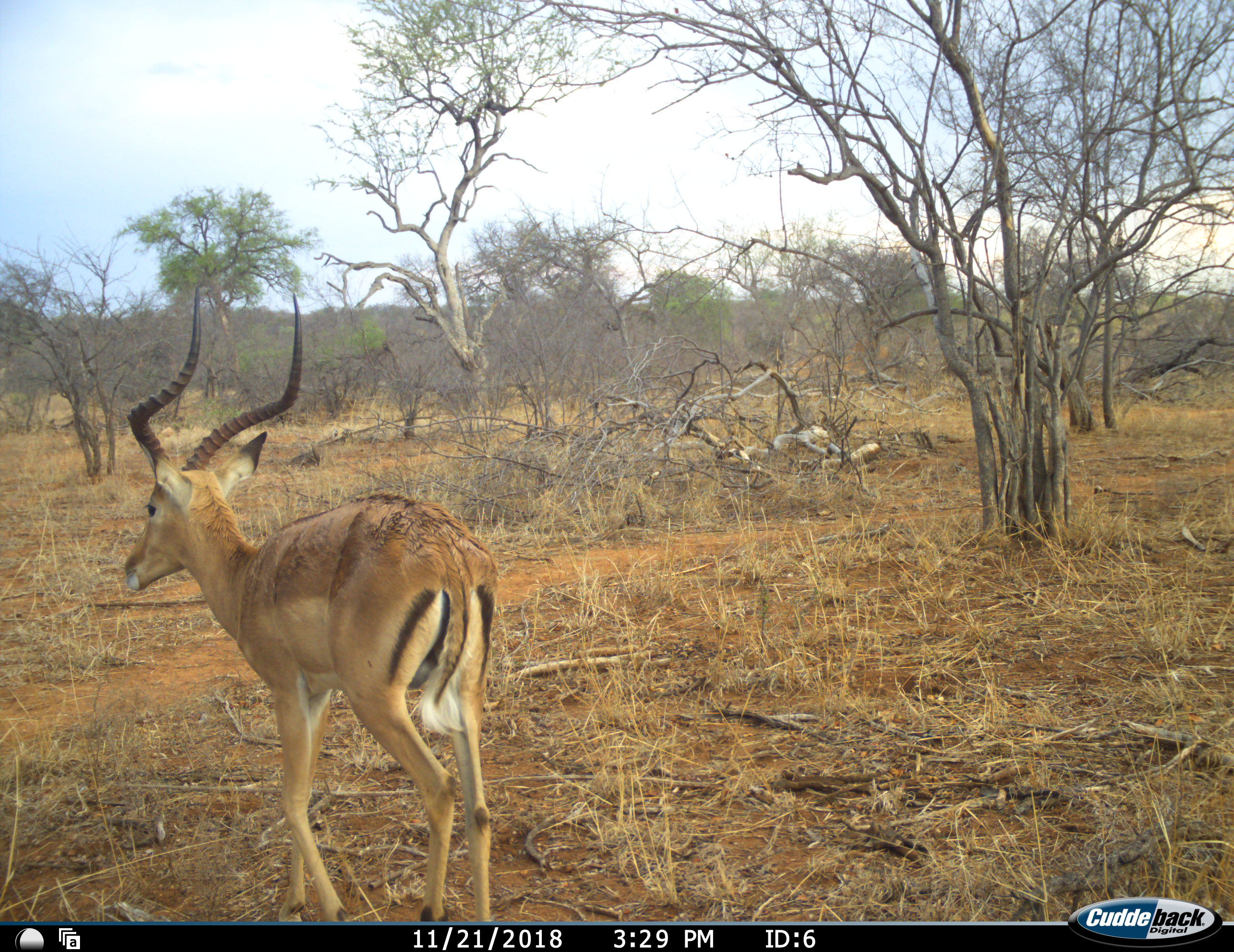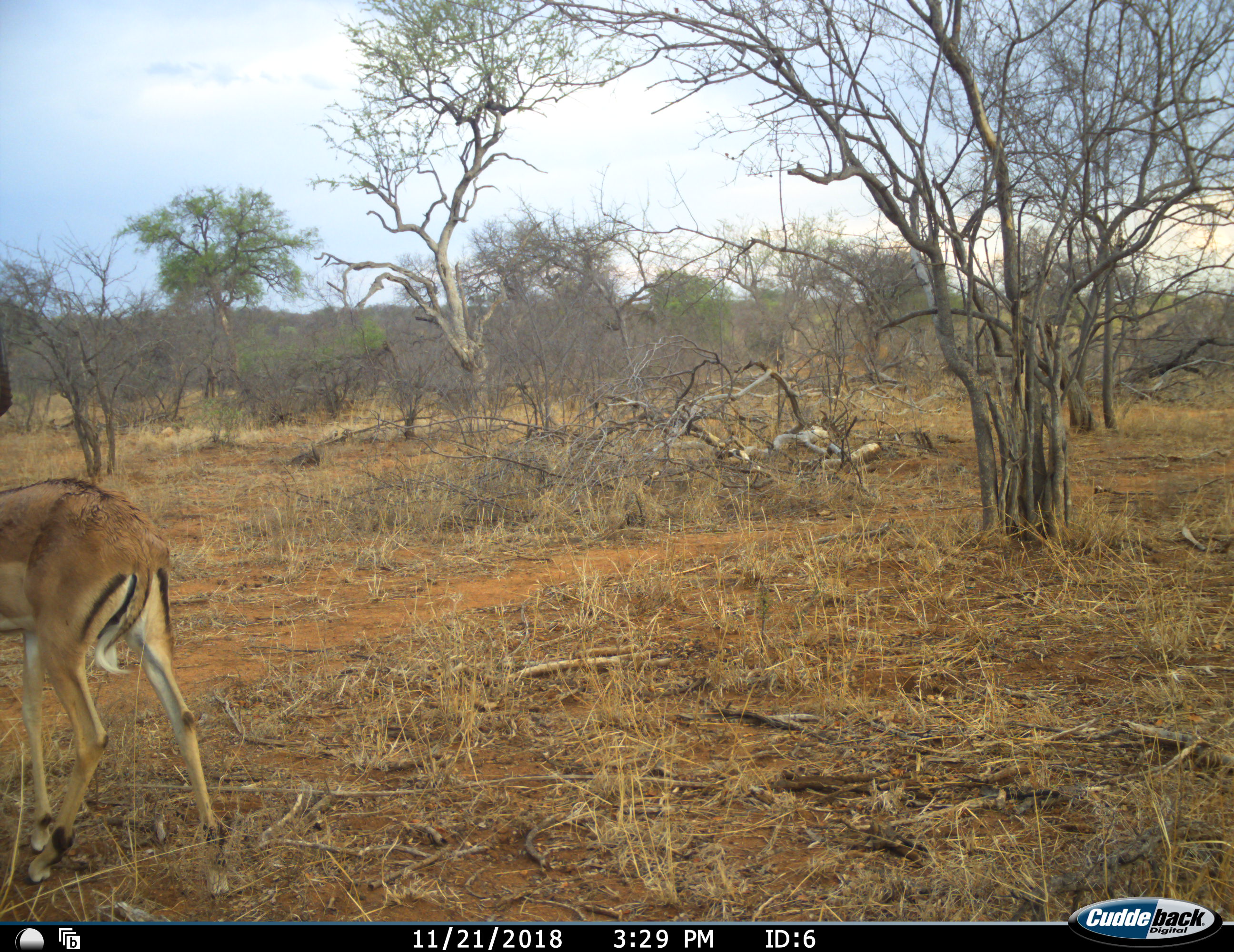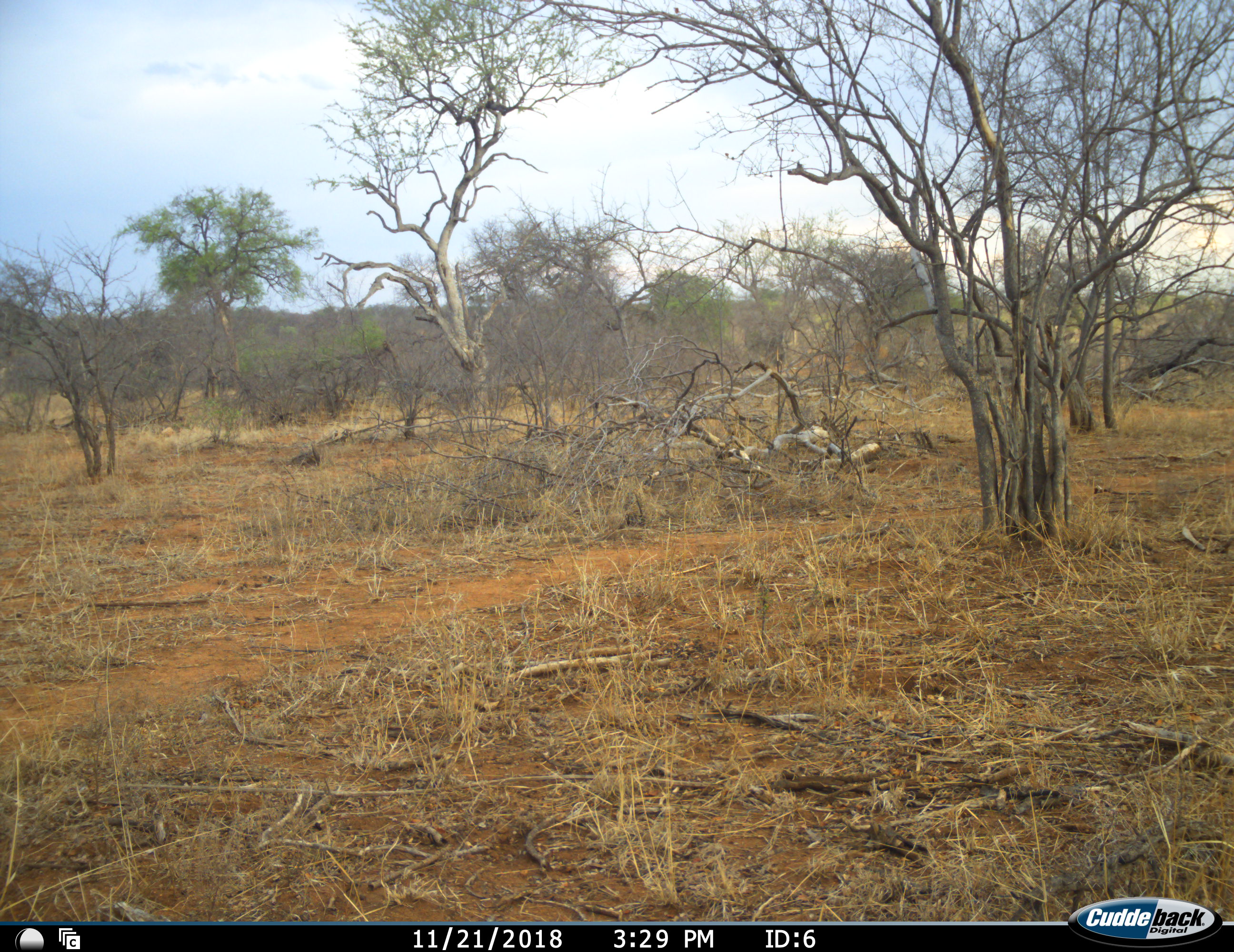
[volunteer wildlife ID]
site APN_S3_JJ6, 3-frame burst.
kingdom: Animalia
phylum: Chordata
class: Mammalia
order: Artiodactyla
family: Bovidae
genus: Aepyceros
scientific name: Aepyceros melampus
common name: impala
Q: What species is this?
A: Impala (Aepyceros melampus).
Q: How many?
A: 1.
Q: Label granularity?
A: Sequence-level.